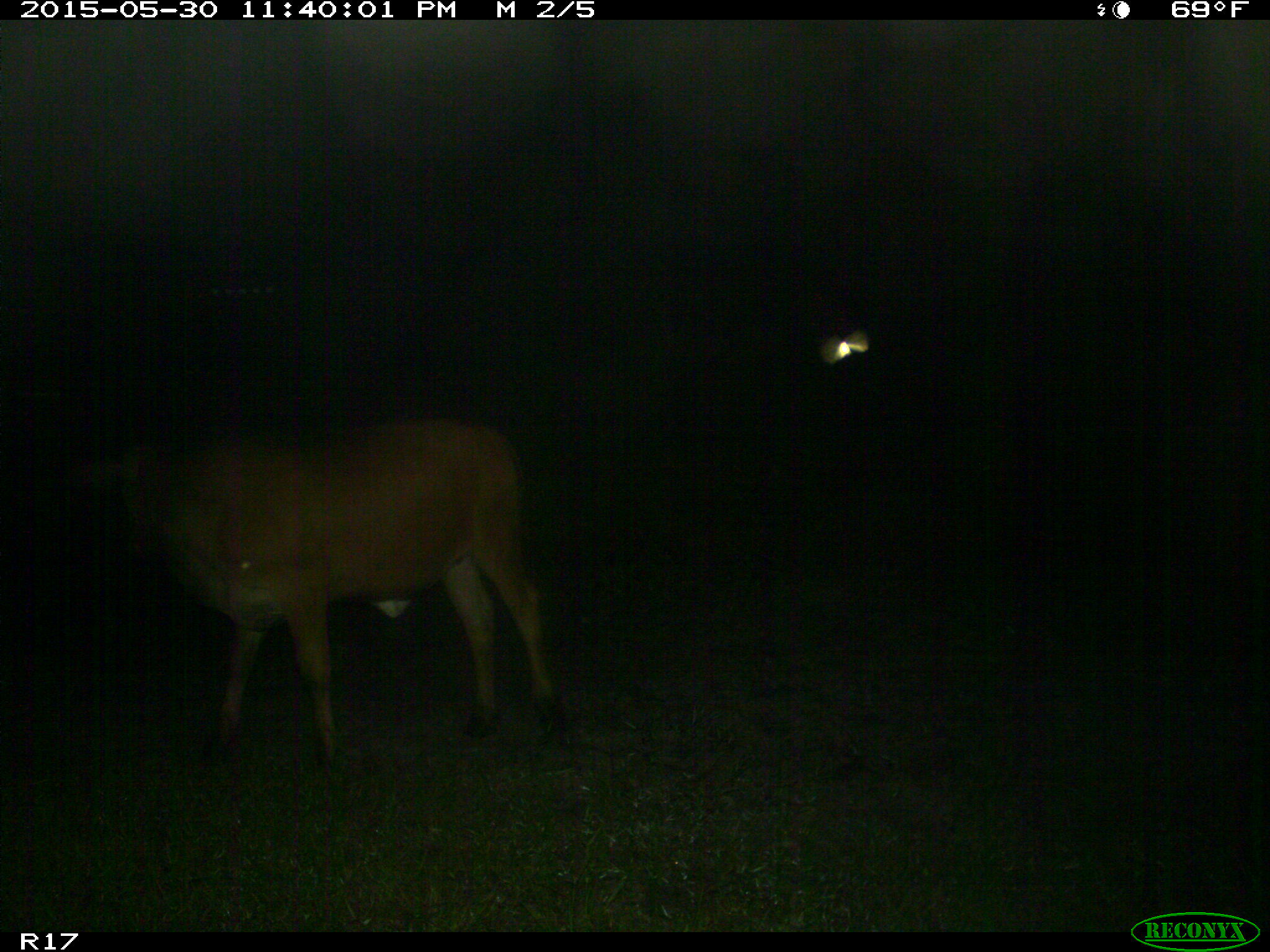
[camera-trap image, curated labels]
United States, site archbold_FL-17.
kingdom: Animalia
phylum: Chordata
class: Mammalia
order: Artiodactyla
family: Bovidae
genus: Bos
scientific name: Bos taurus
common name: domestic cow